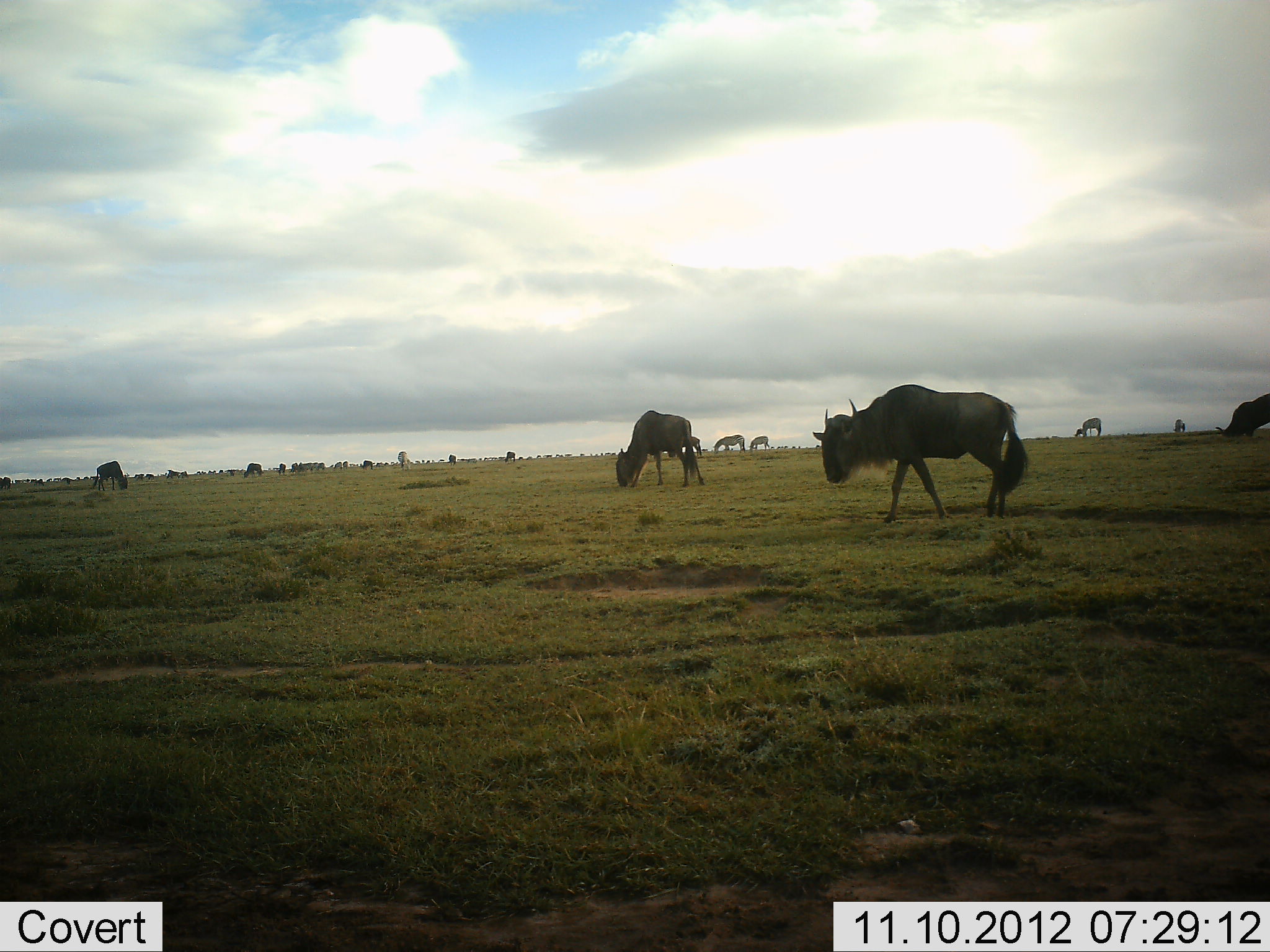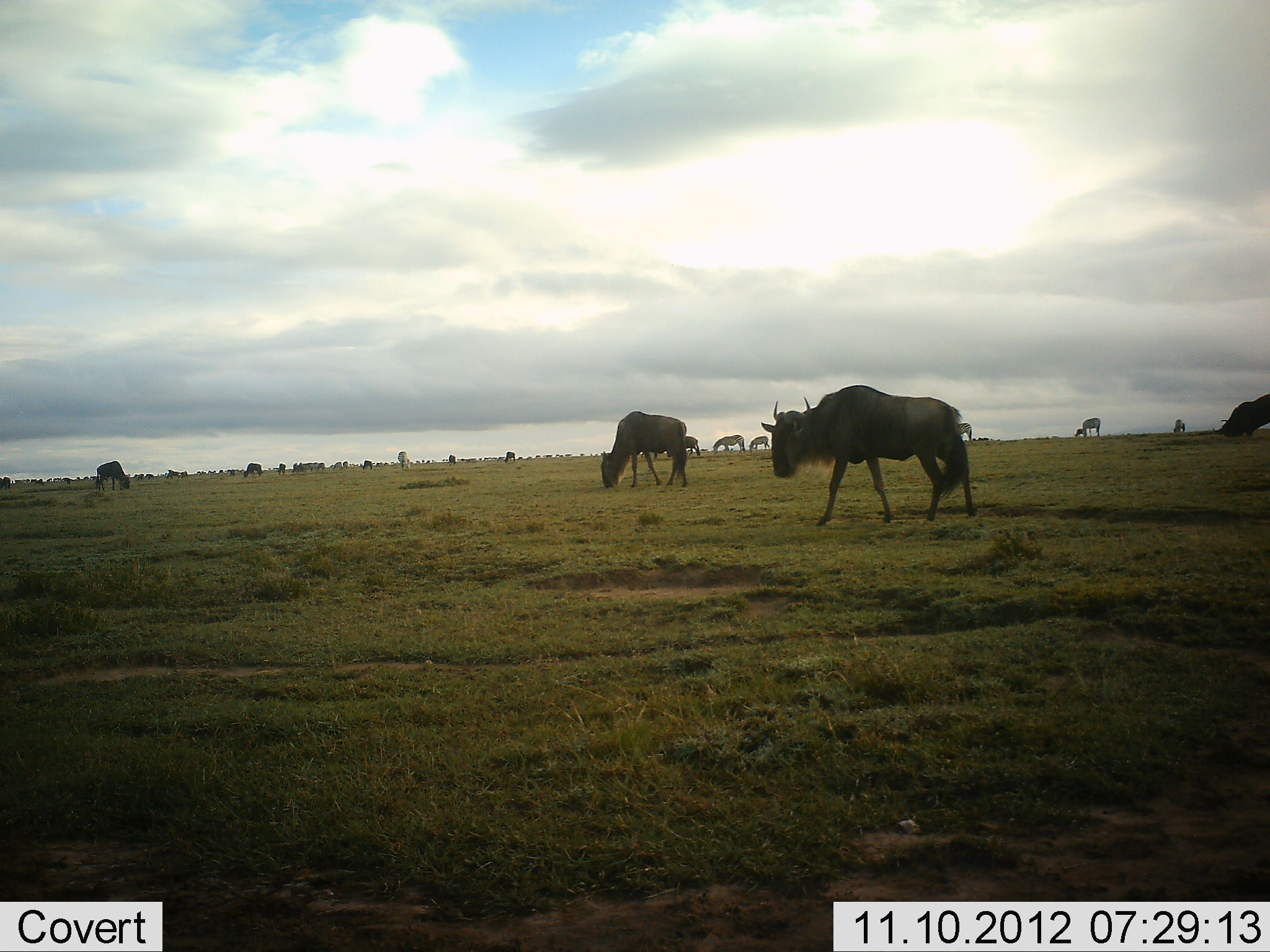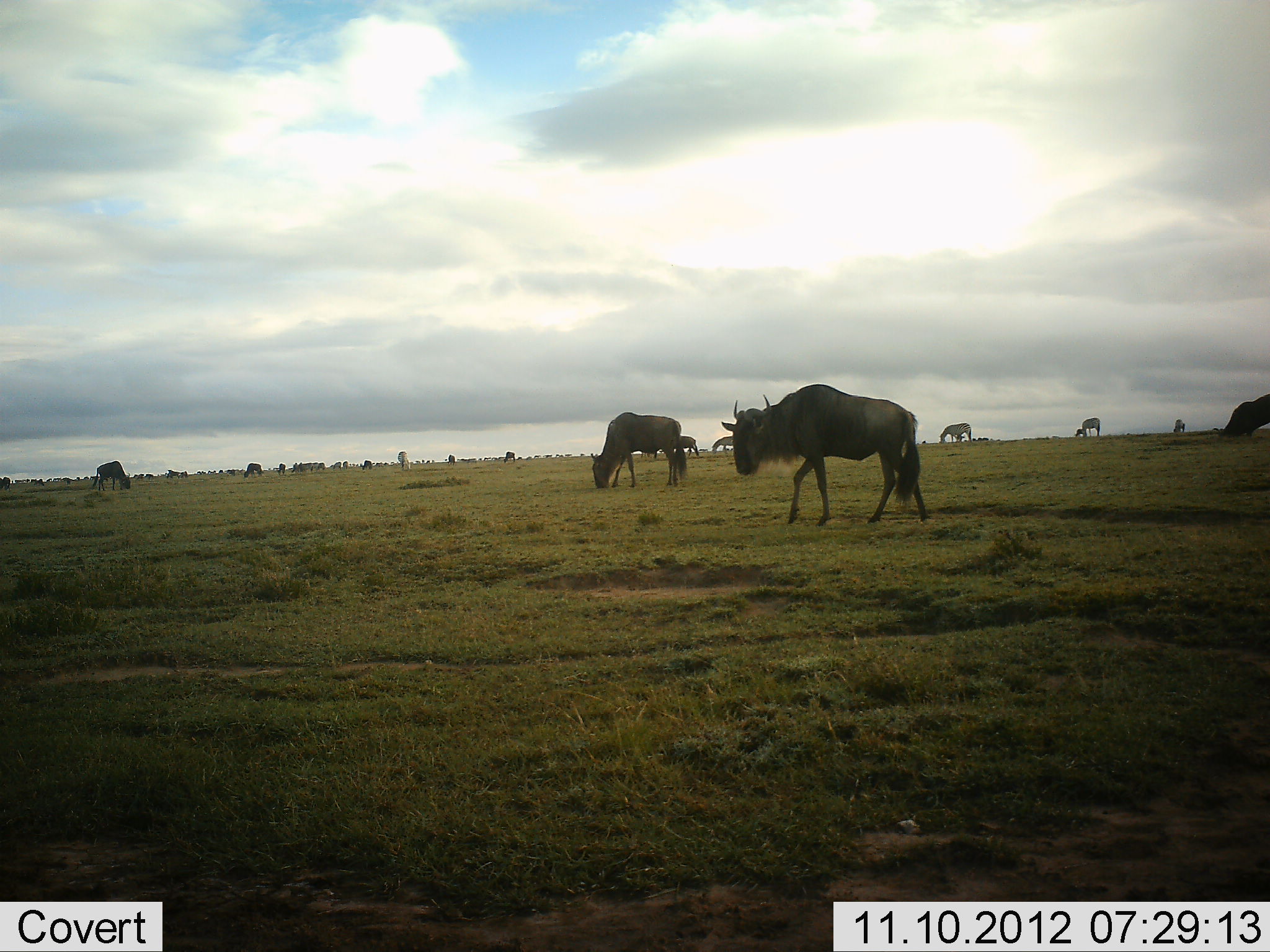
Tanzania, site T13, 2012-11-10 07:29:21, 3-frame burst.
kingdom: Animalia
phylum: Chordata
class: Mammalia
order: Artiodactyla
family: Bovidae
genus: Connochaetes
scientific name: Connochaetes taurinus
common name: blue wildebeest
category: wildebeest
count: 11-50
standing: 29%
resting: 0%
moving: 36%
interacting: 7%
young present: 0%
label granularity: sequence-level